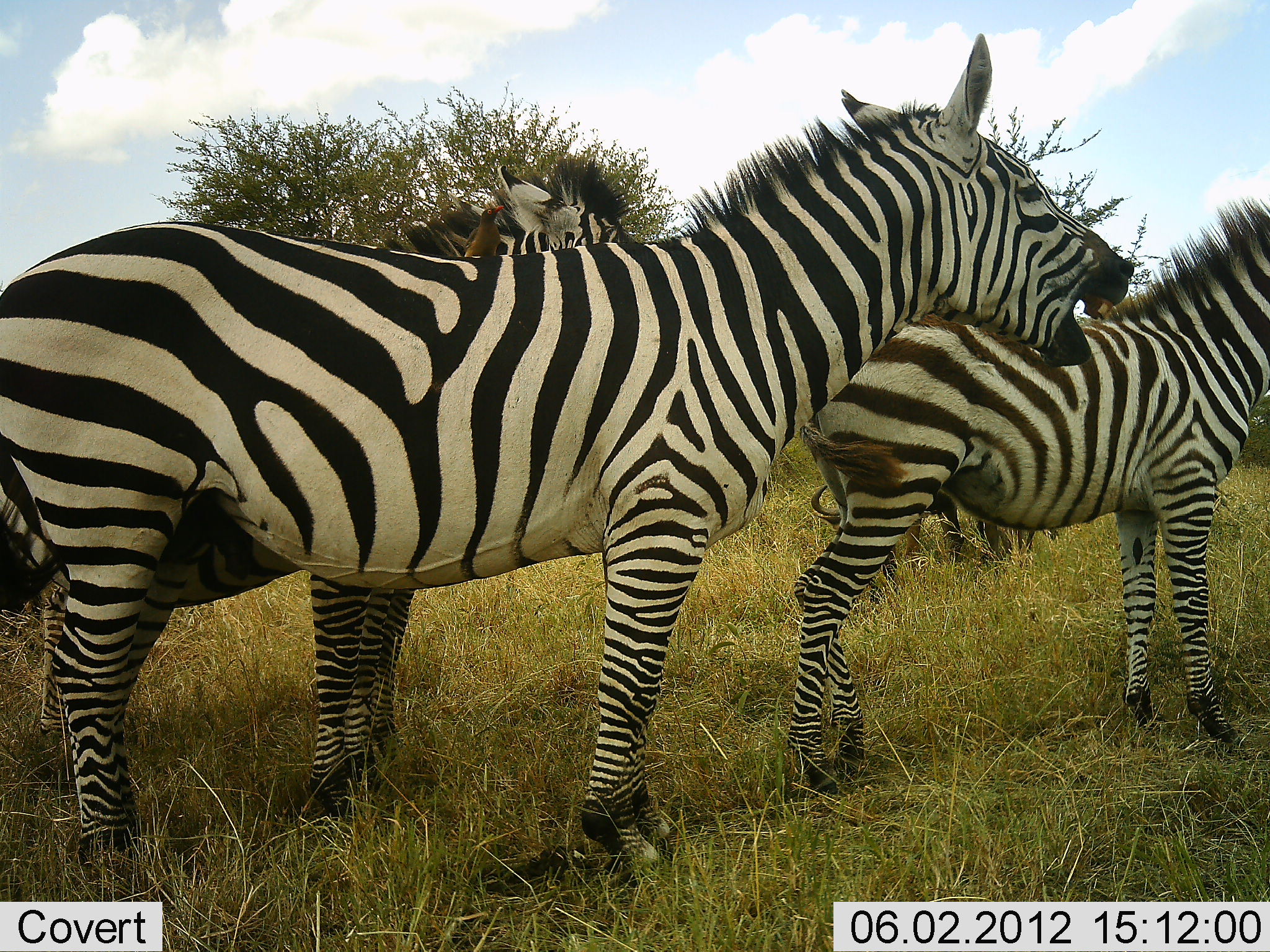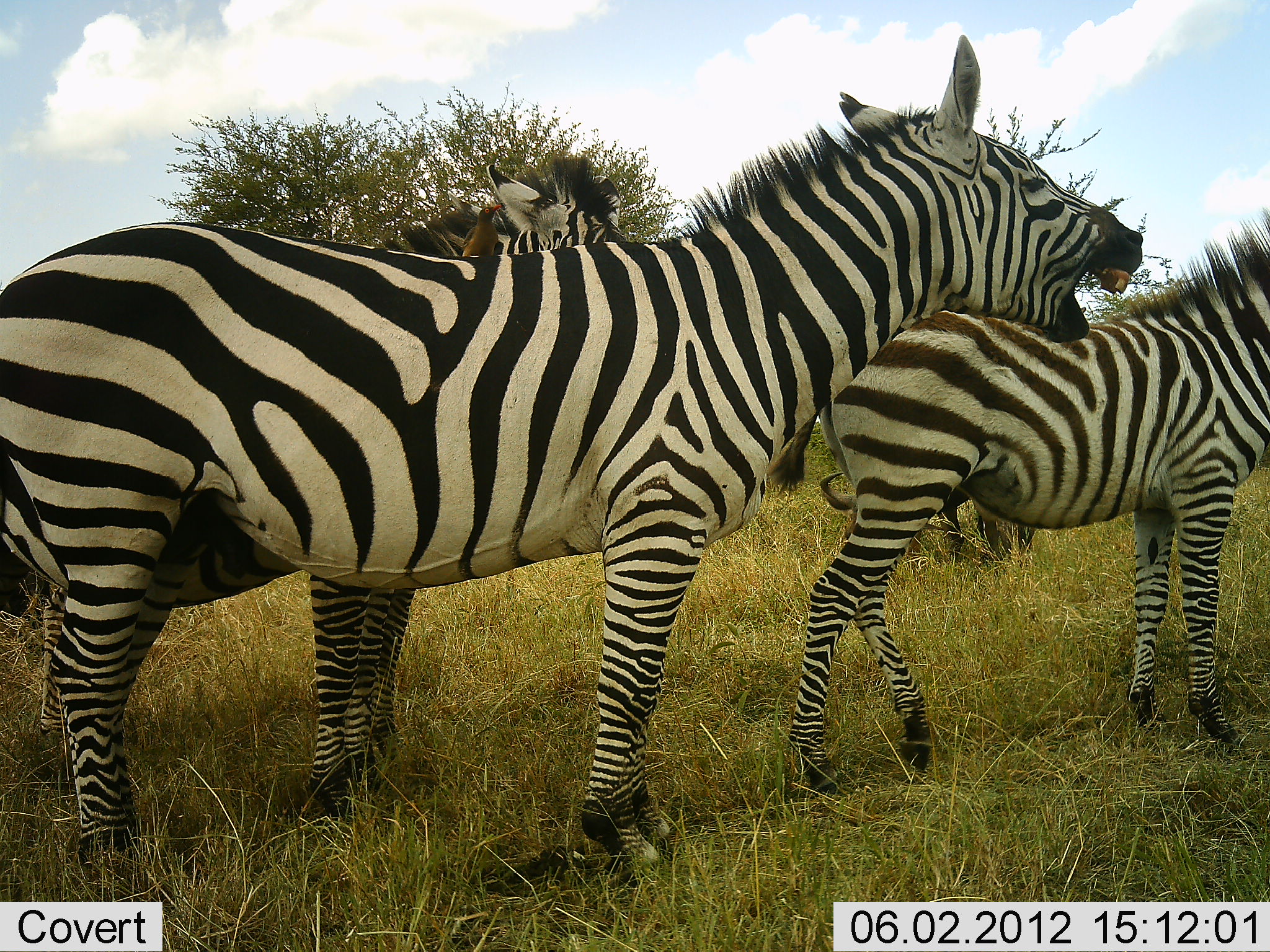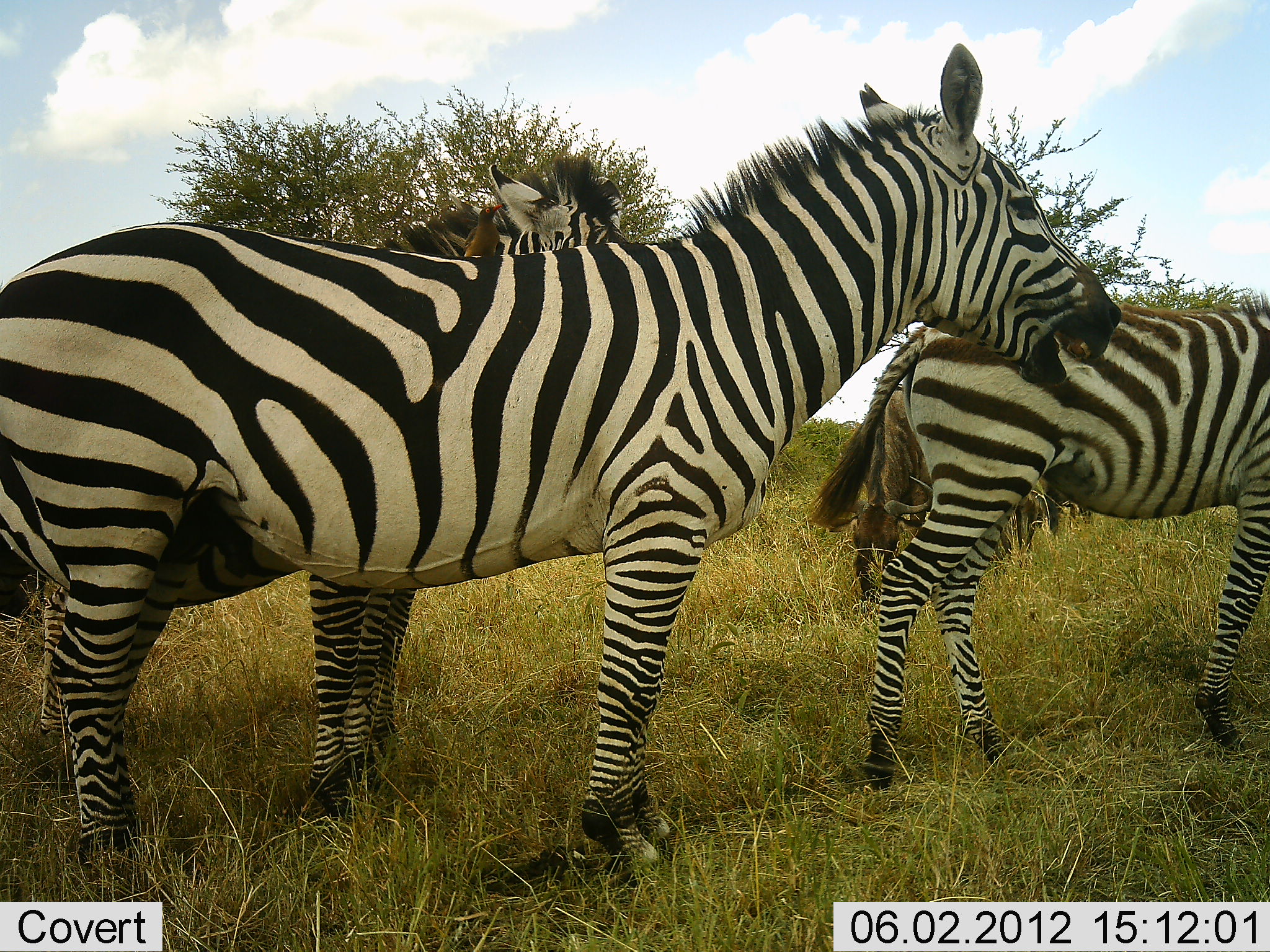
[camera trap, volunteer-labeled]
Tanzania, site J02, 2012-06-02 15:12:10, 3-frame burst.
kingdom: Animalia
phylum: Chordata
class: Mammalia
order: Artiodactyla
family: Bovidae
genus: Connochaetes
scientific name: Connochaetes taurinus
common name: blue wildebeest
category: wildebeest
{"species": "wildebeest (blue wildebeest) (Connochaetes taurinus)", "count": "1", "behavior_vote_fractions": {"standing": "25%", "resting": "0%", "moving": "0%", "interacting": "0%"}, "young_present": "0%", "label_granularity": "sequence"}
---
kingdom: Animalia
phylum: Chordata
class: Mammalia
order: Perissodactyla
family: Equidae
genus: Equus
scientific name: Equus quagga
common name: plains zebra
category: zebra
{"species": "zebra (plains zebra) (Equus quagga)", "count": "4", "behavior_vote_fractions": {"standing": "95%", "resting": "5%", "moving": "35%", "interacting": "20%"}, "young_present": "50%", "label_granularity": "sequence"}